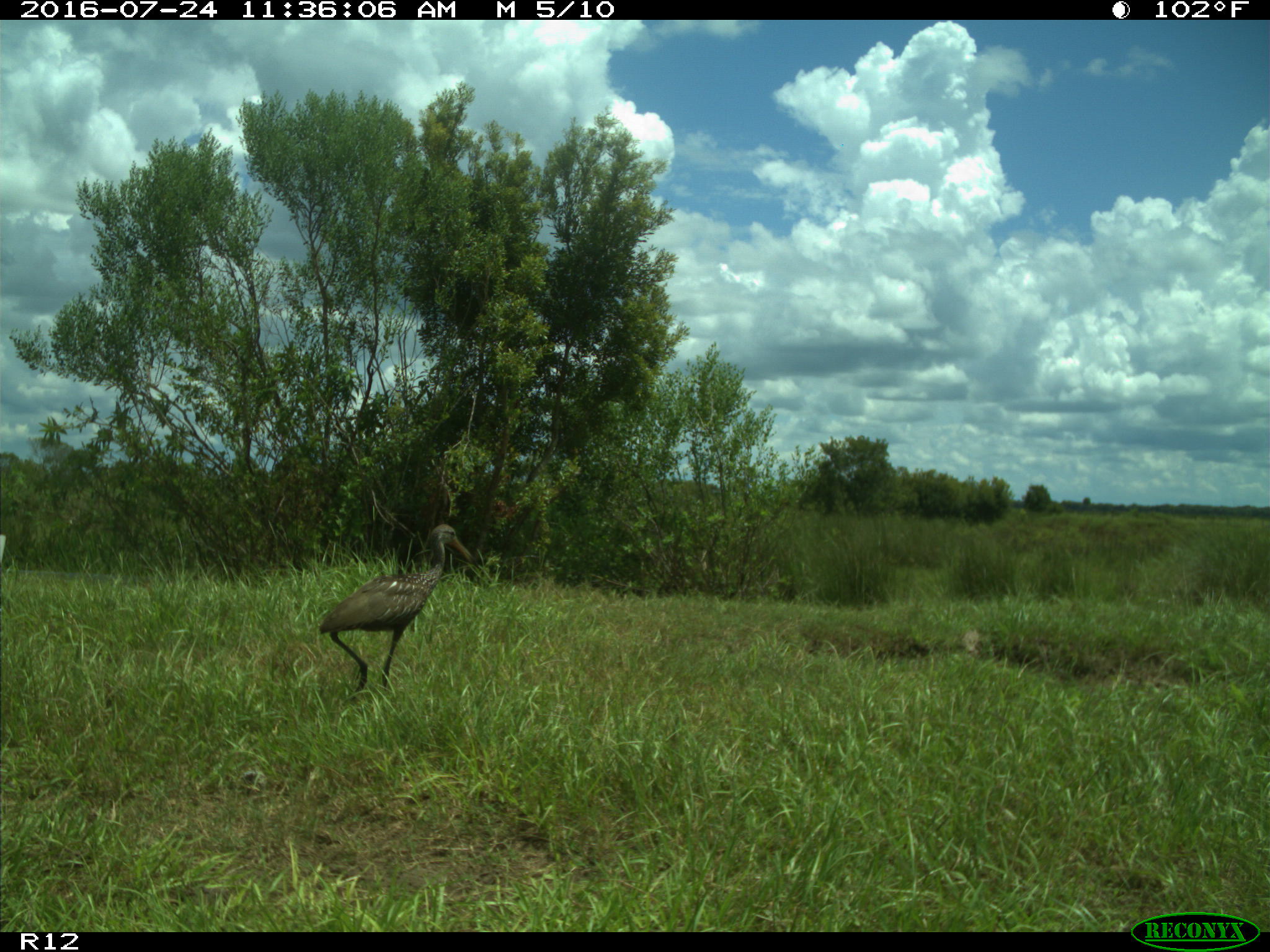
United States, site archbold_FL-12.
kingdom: Animalia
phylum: Chordata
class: Aves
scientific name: Aves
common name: birds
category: unidentified bird